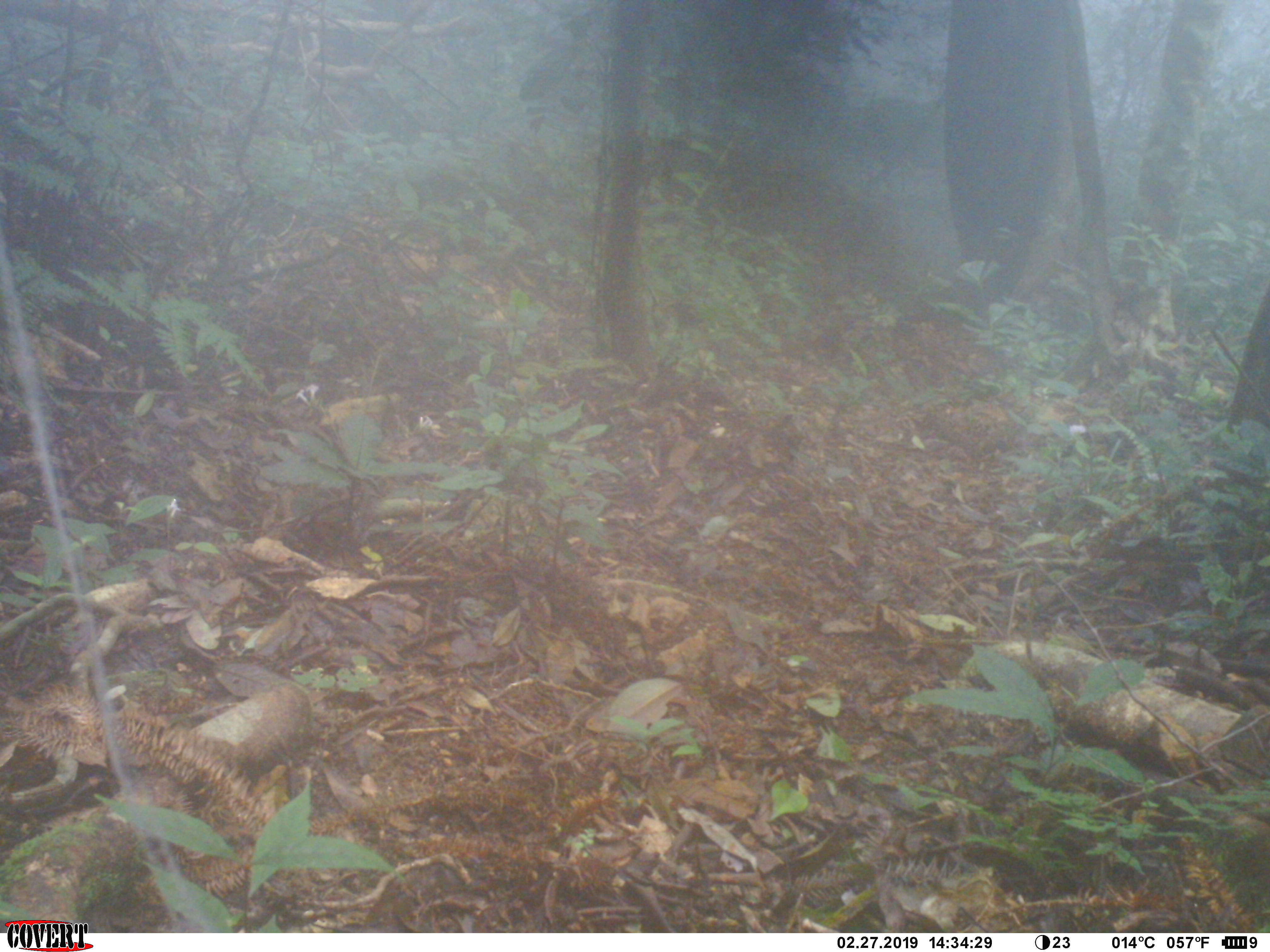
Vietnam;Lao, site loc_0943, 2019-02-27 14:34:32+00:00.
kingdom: Animalia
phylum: Chordata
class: Mammalia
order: Rodentia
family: Sciuridae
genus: Sciurus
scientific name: Sciurus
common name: squirrel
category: unidentified squirrel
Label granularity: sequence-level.